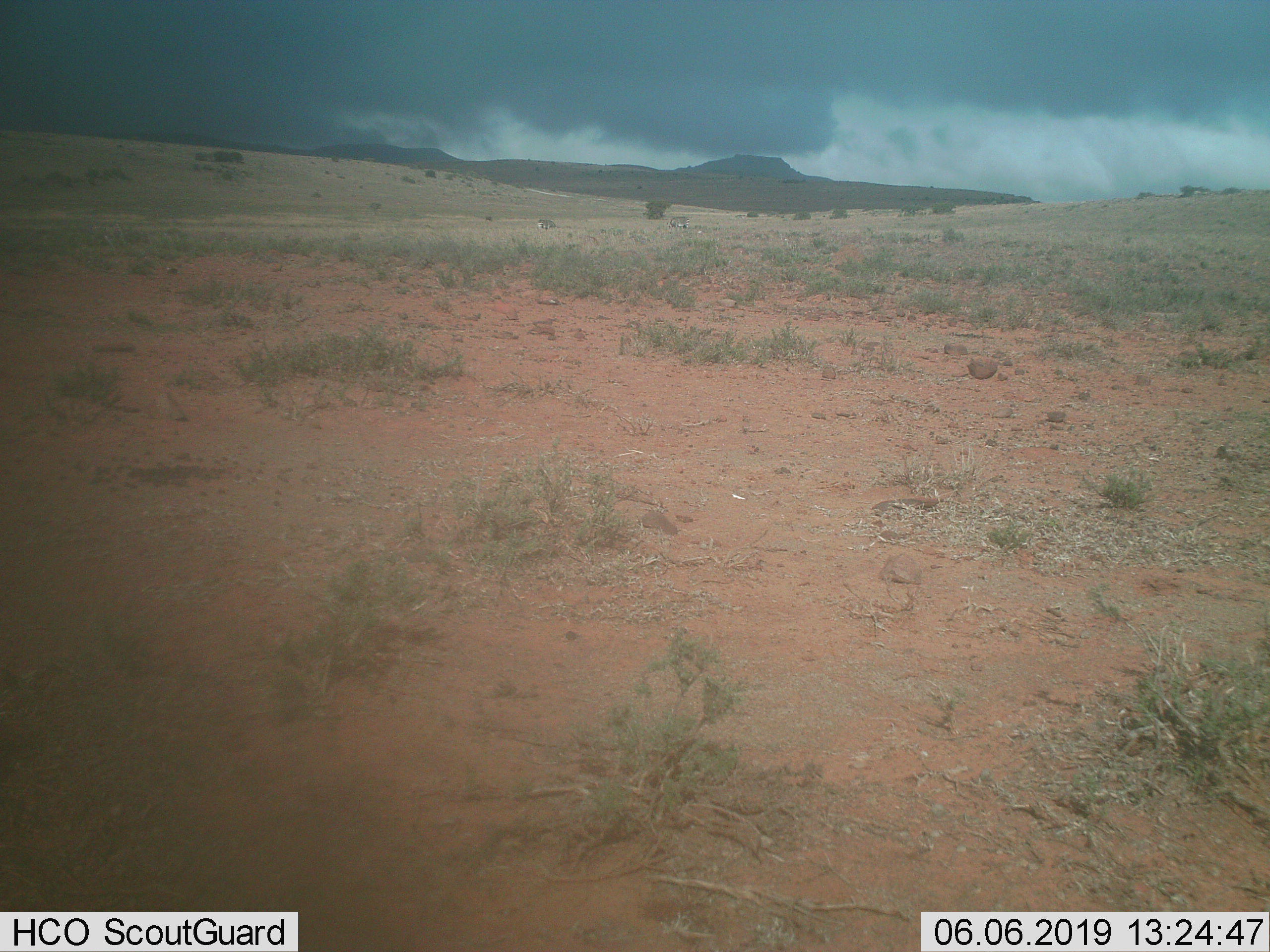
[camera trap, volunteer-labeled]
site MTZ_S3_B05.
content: unidentified animal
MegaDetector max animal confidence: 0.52